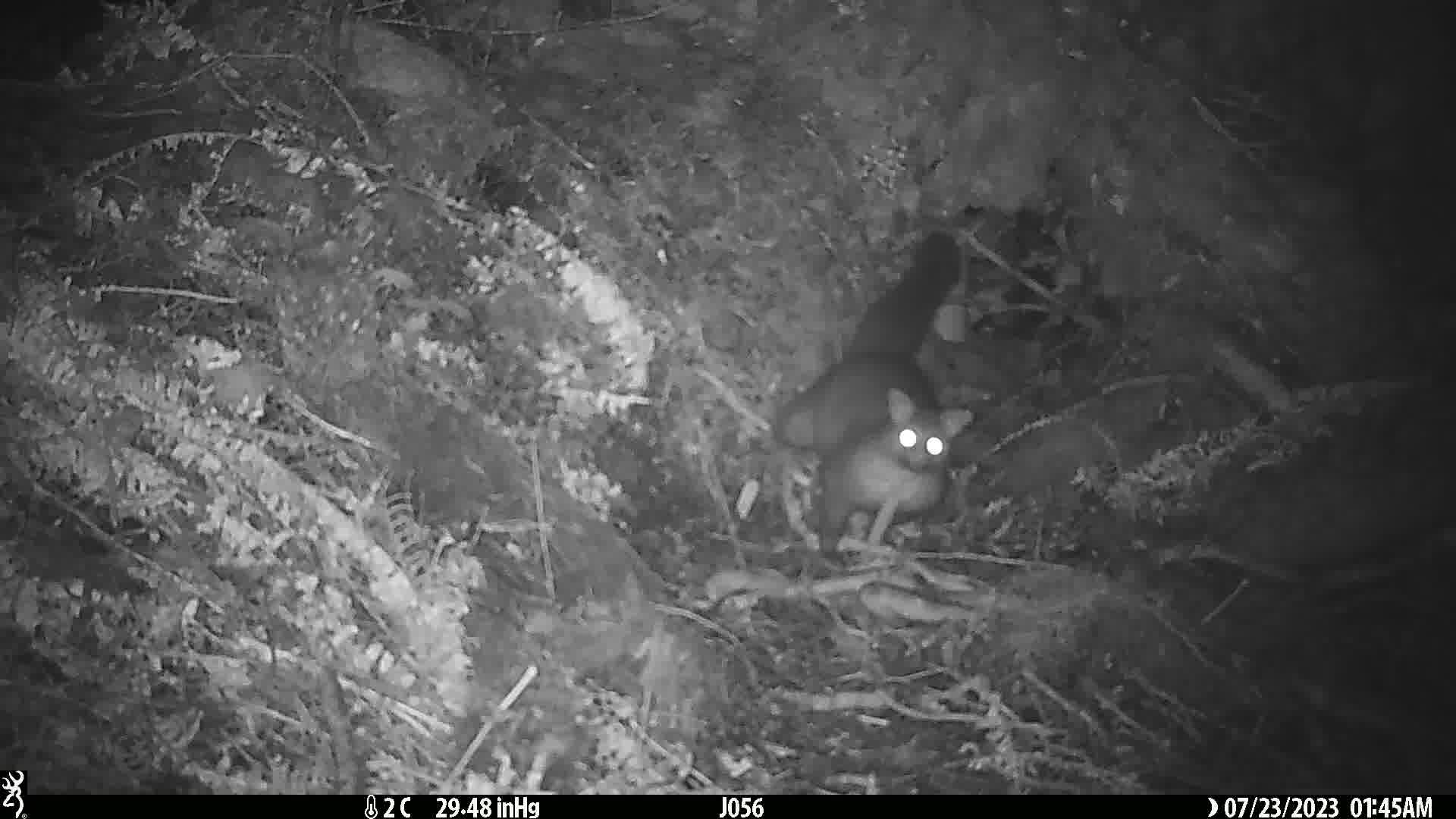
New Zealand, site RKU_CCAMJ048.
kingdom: Animalia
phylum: Chordata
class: Mammalia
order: Diprotodontia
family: Phalangeridae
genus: Trichosurus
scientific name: Trichosurus vulpecula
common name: common brushtail possum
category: possum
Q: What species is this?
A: Possum (common brushtail possum) (Trichosurus vulpecula).